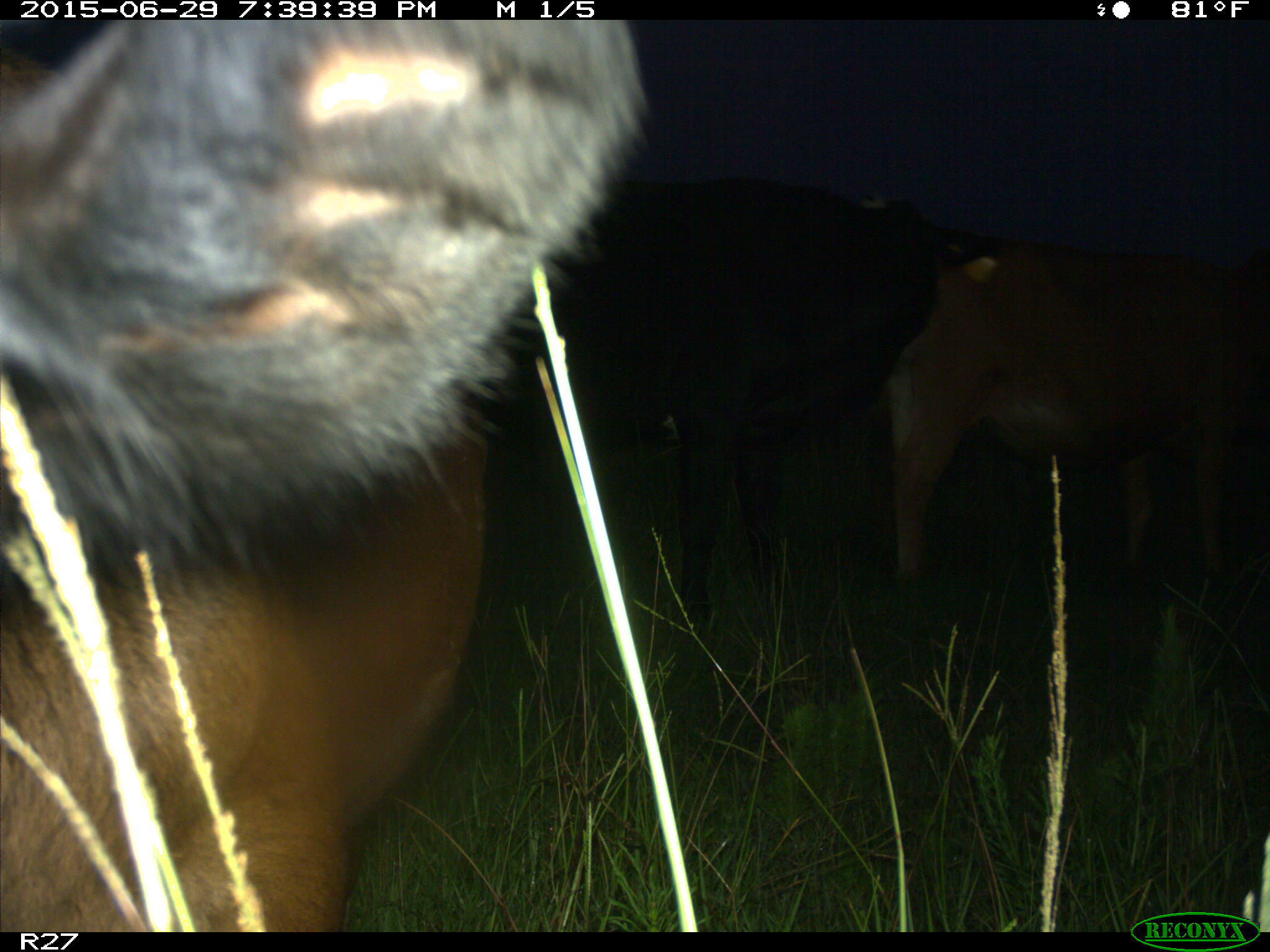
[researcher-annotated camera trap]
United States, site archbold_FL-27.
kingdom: Animalia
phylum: Chordata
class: Mammalia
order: Artiodactyla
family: Bovidae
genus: Bos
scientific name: Bos taurus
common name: domestic cow